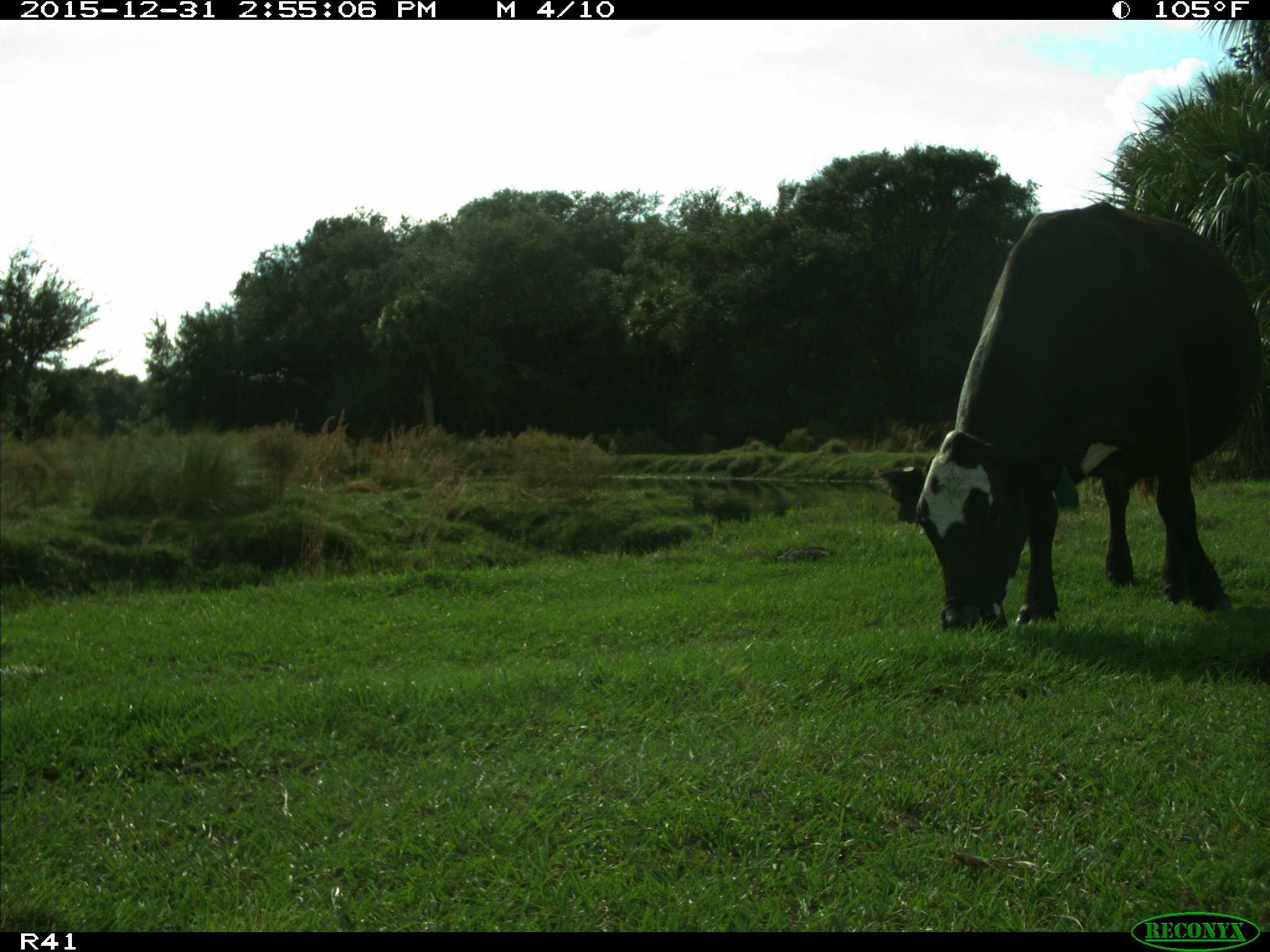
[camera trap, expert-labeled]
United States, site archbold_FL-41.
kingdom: Animalia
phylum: Chordata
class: Mammalia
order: Artiodactyla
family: Bovidae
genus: Bos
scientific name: Bos taurus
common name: domestic cow